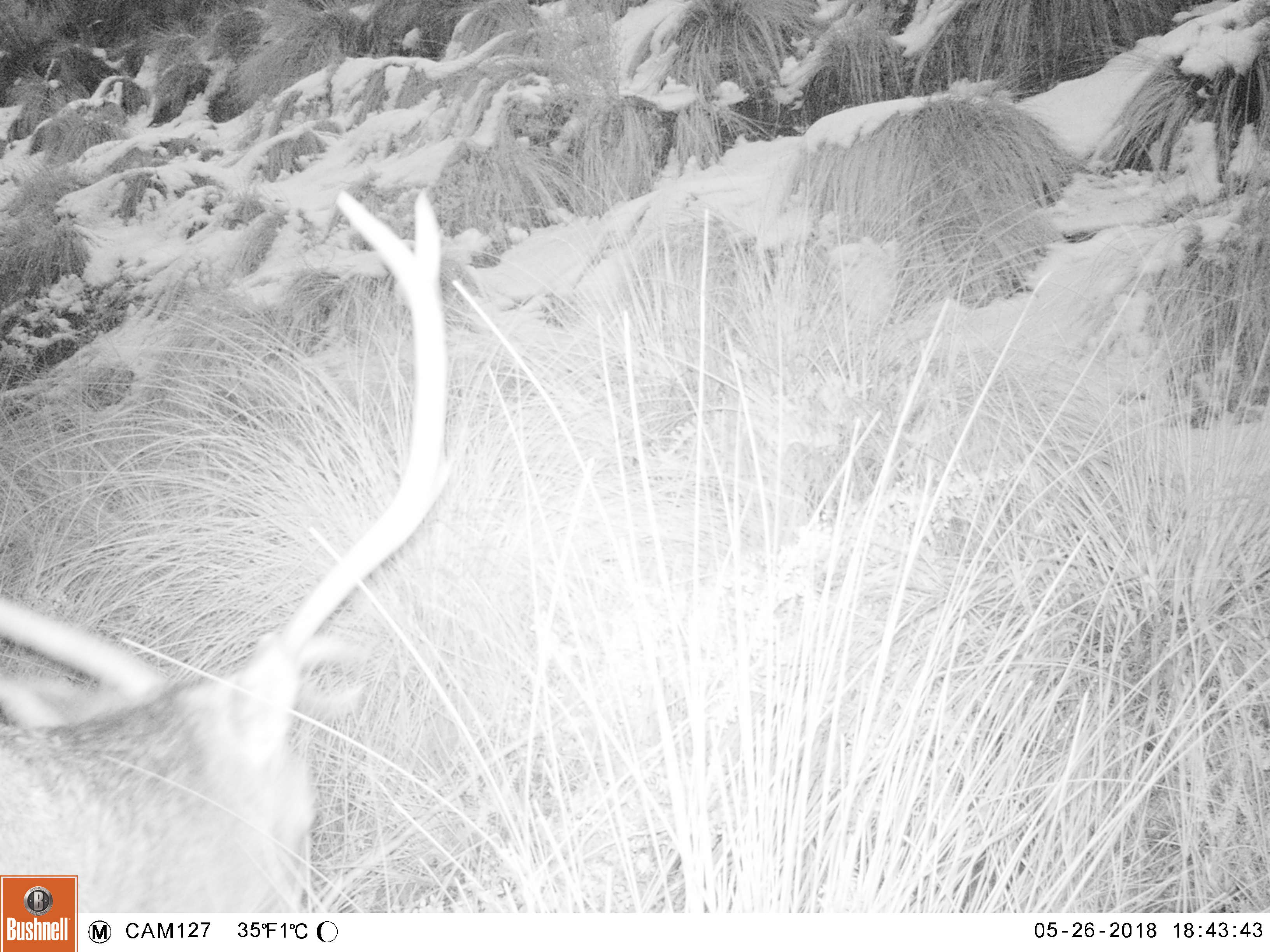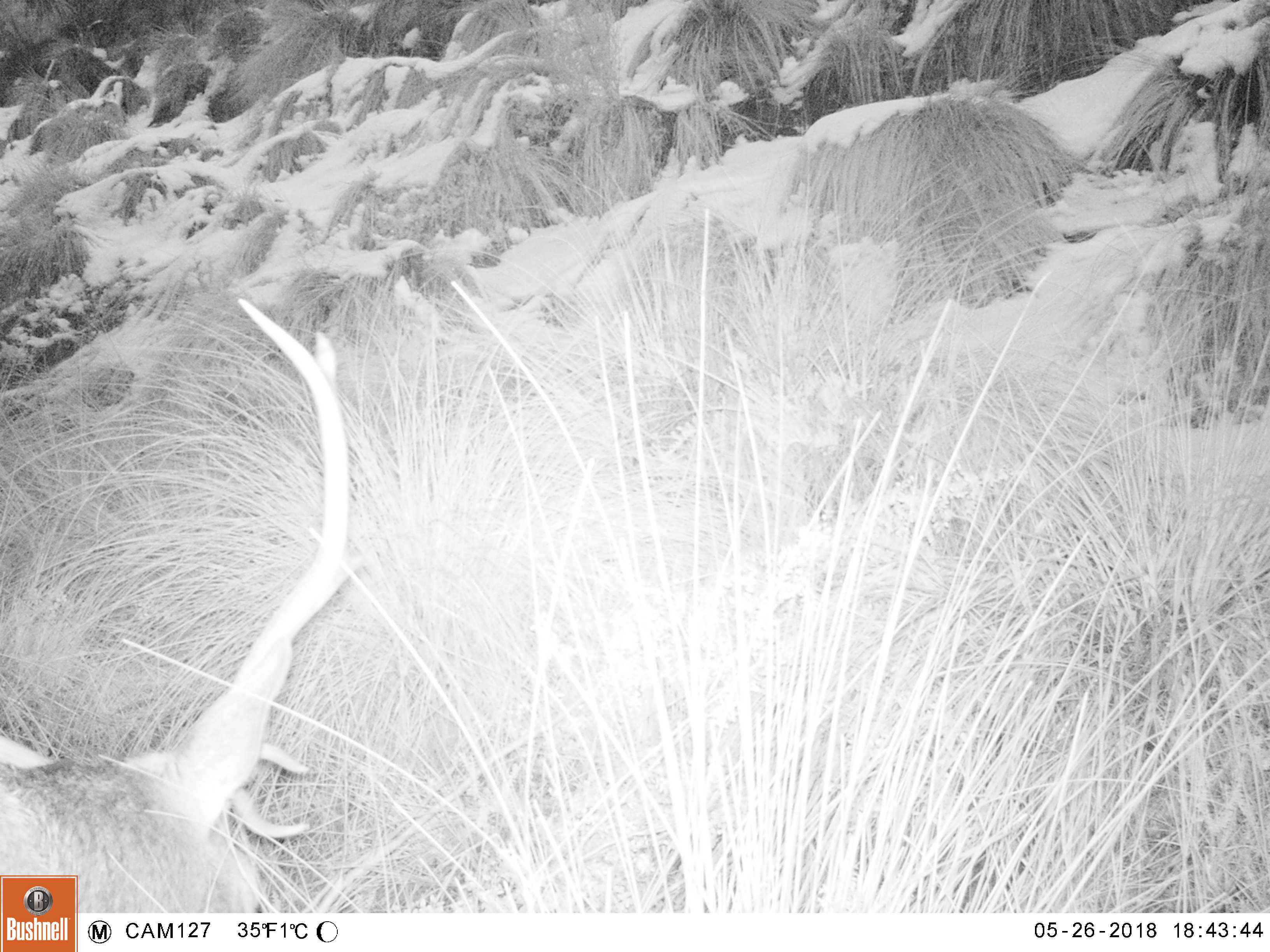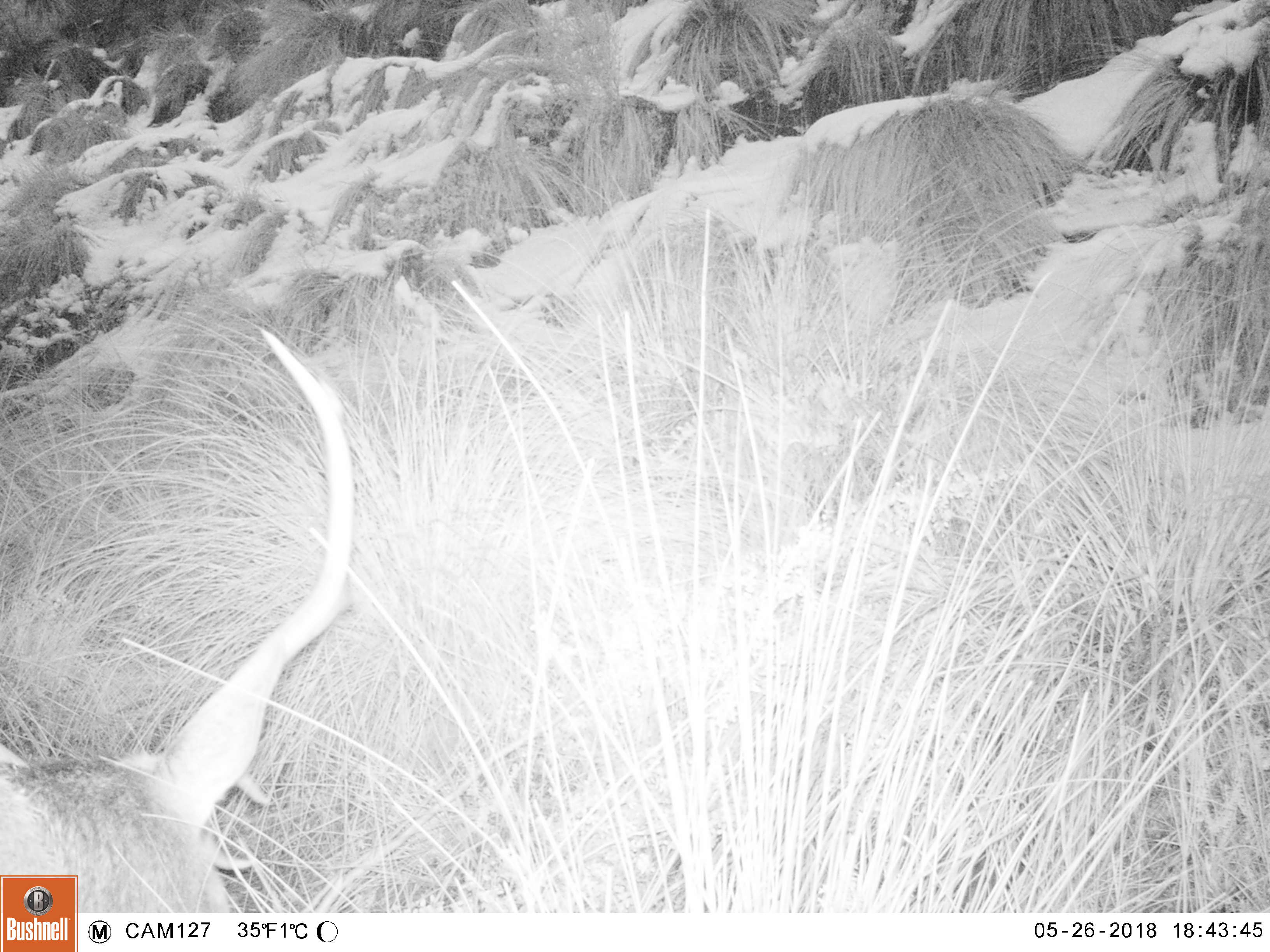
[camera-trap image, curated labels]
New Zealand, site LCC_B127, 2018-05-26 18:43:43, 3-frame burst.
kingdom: Animalia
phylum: Chordata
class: Mammalia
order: Artiodactyla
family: Cervidae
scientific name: Cervidae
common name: deer